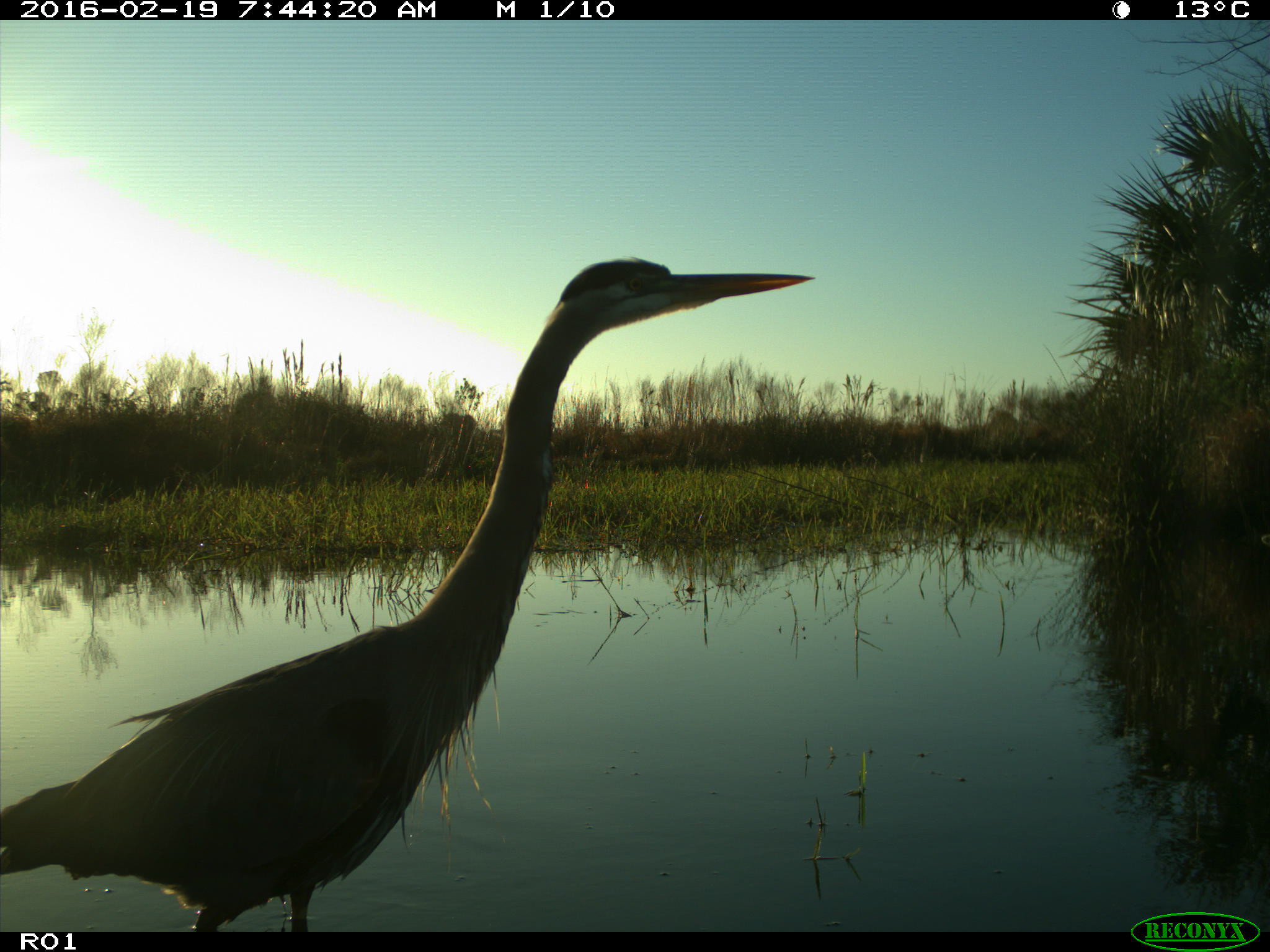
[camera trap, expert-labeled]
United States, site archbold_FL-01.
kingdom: Animalia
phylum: Chordata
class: Aves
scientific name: Aves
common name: birds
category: unidentified bird